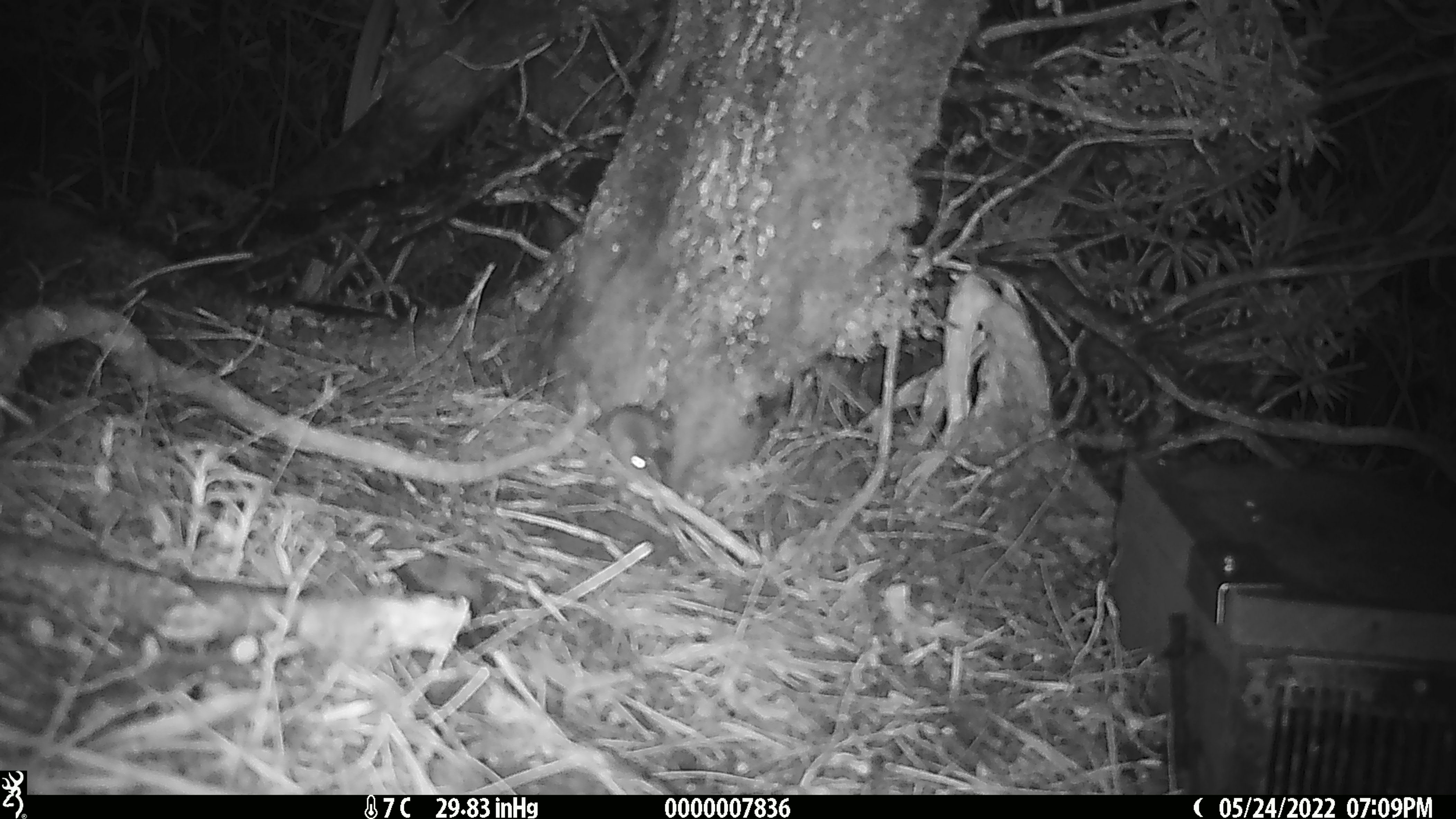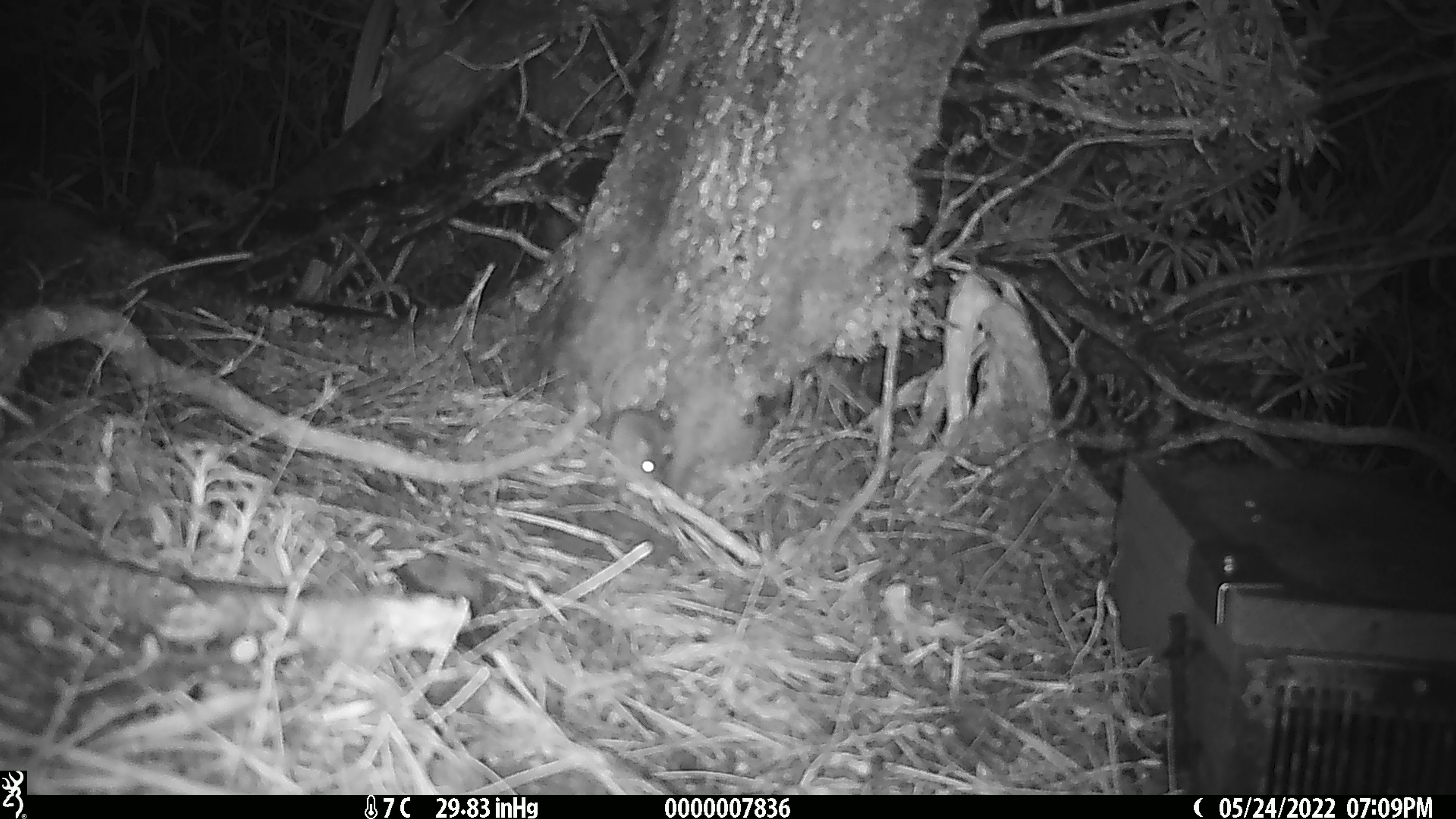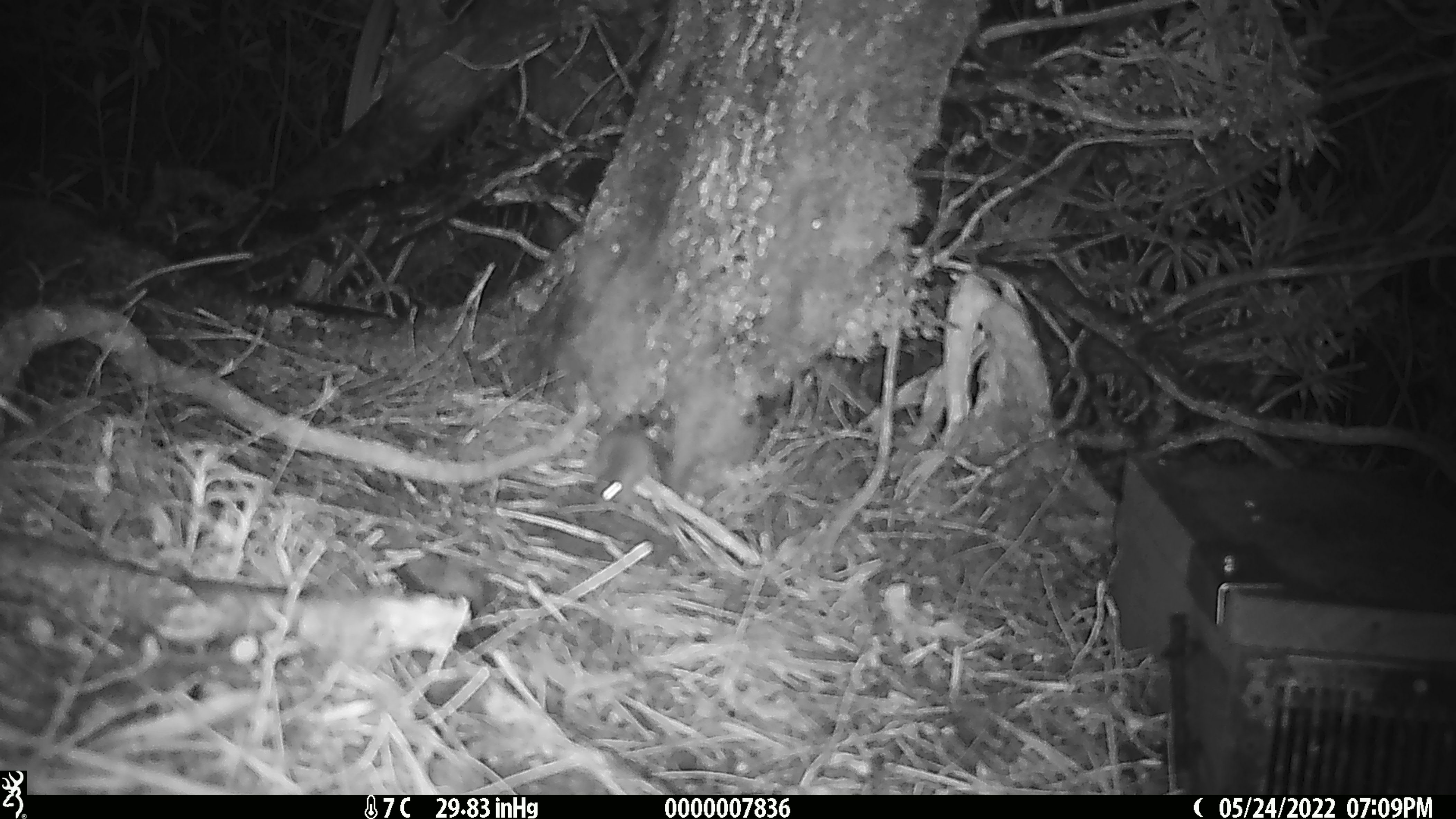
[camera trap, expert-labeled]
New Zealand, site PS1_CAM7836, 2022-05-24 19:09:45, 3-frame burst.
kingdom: Animalia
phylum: Chordata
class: Mammalia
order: Rodentia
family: Muridae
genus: Mus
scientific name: Mus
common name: mouse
Mouse (Mus).